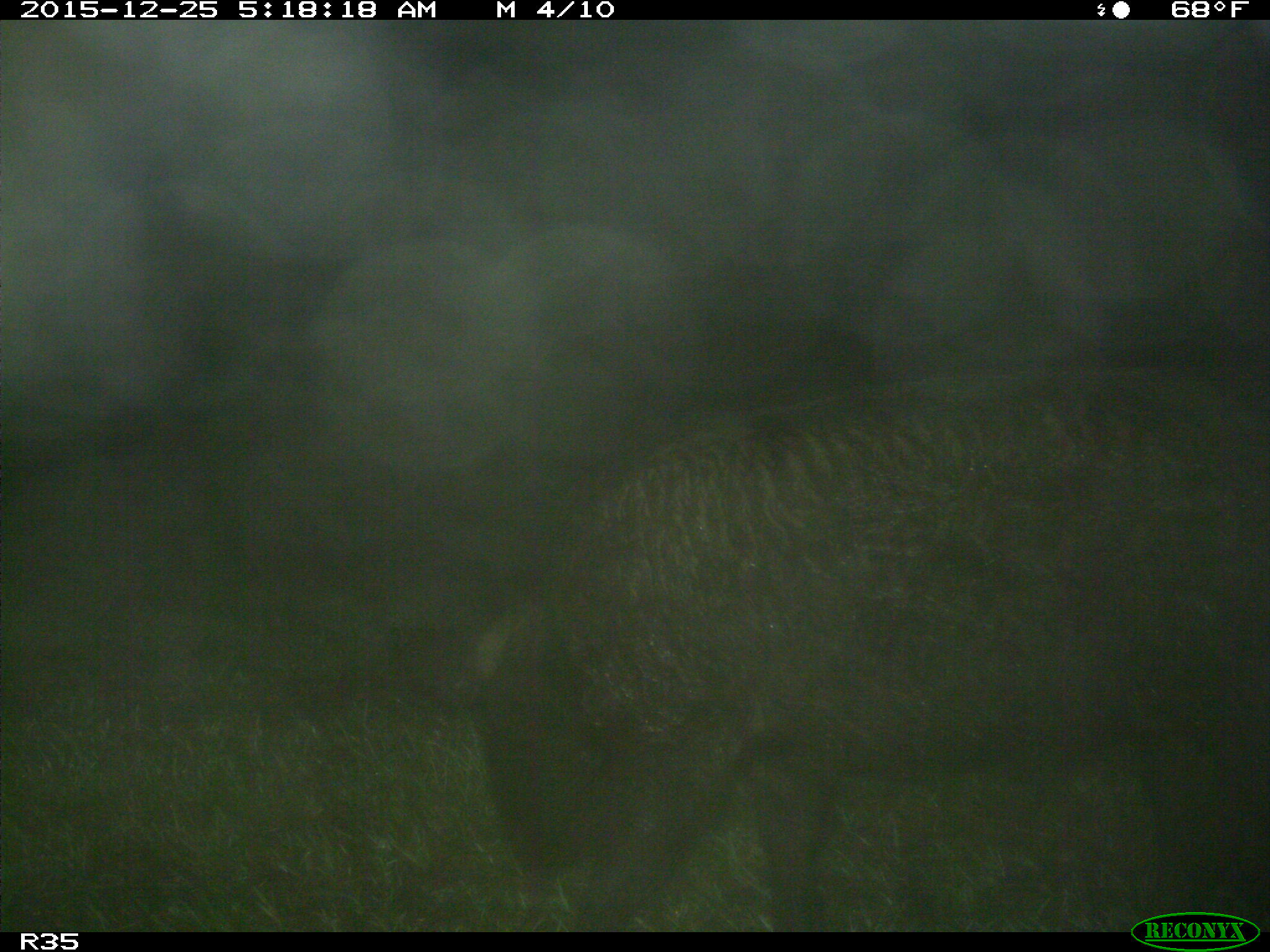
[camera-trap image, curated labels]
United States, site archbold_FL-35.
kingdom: Animalia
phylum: Chordata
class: Mammalia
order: Artiodactyla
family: Suidae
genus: Sus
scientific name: Sus scrofa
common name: wild boar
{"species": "Sus scrofa (wild boar)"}